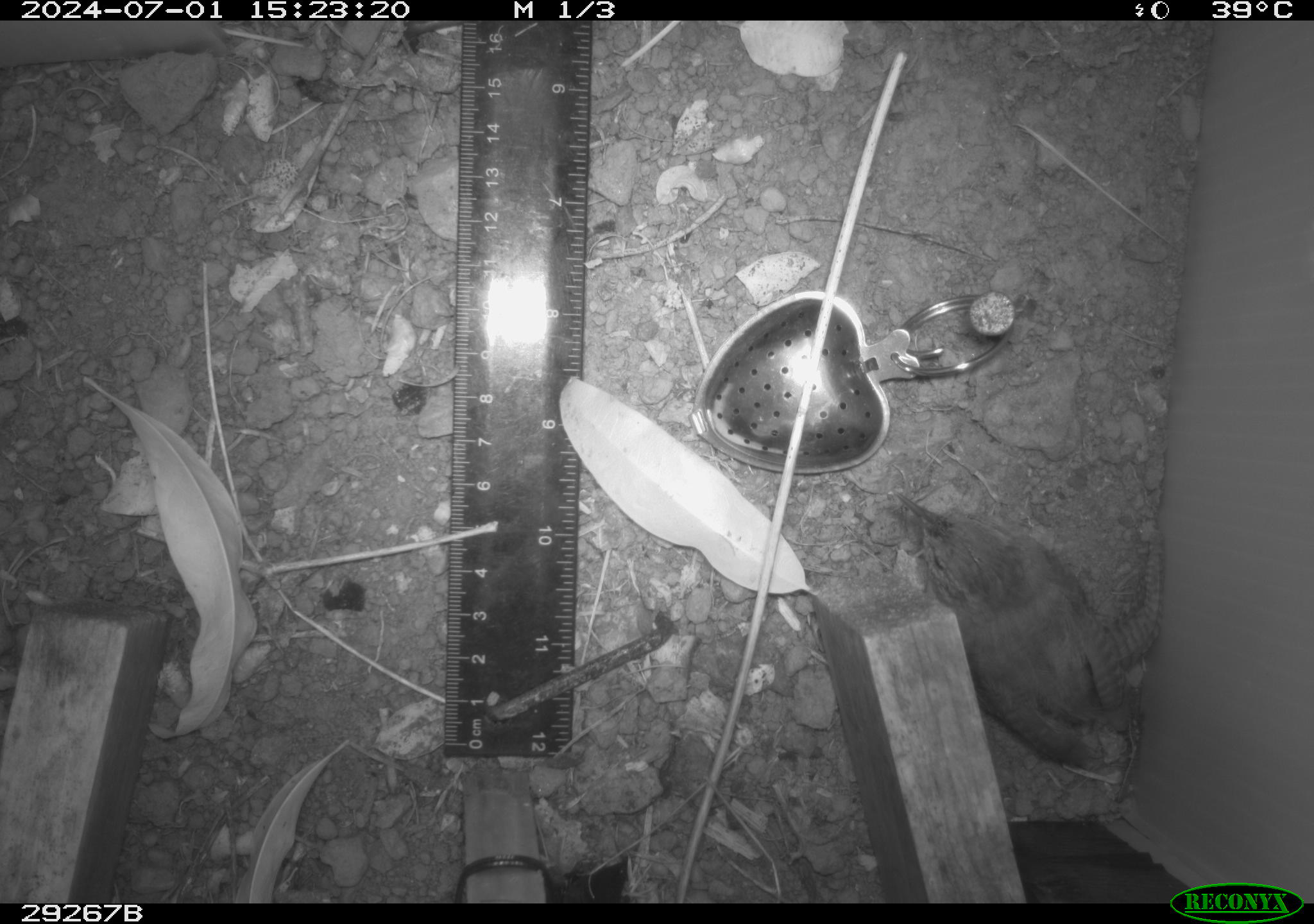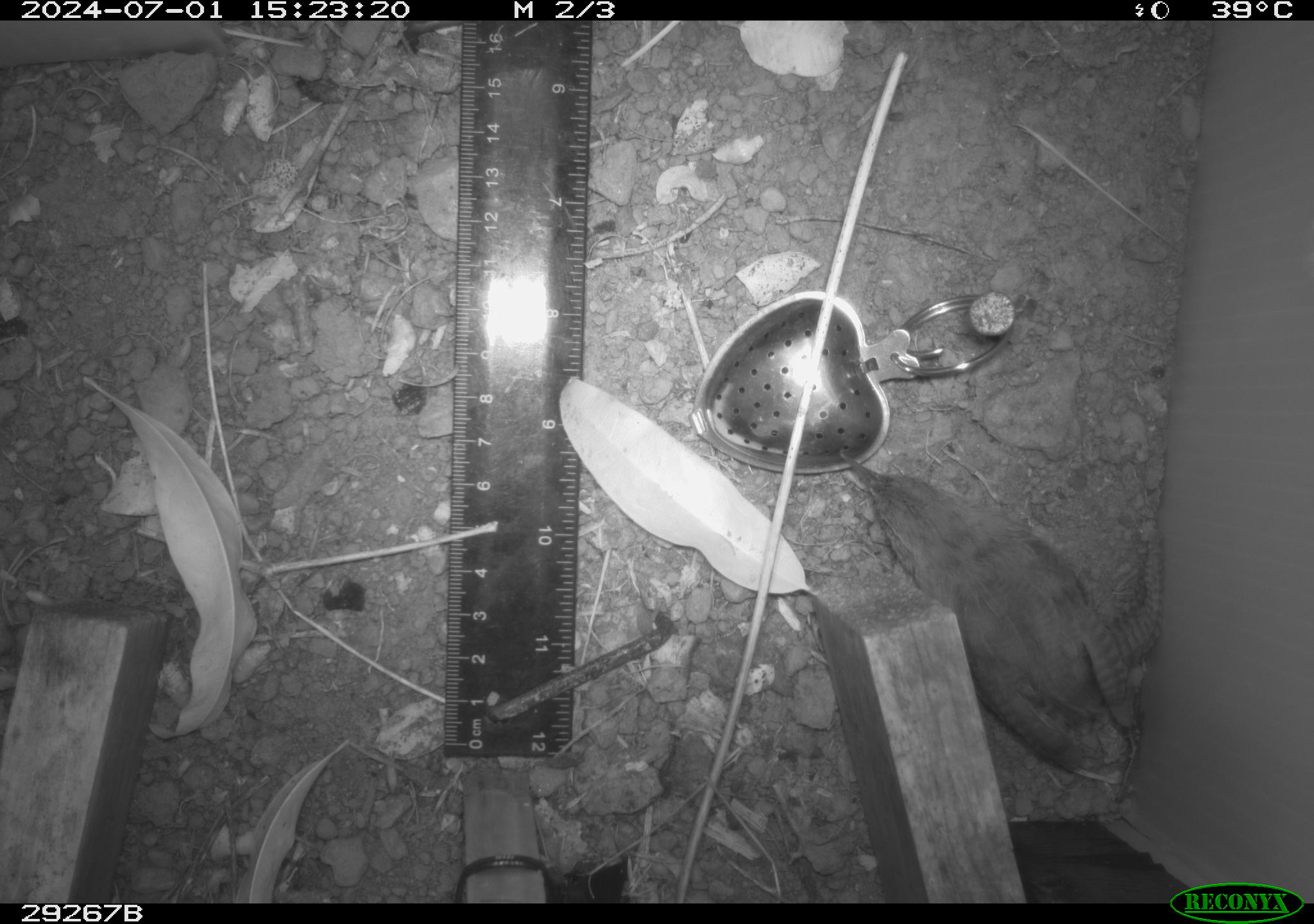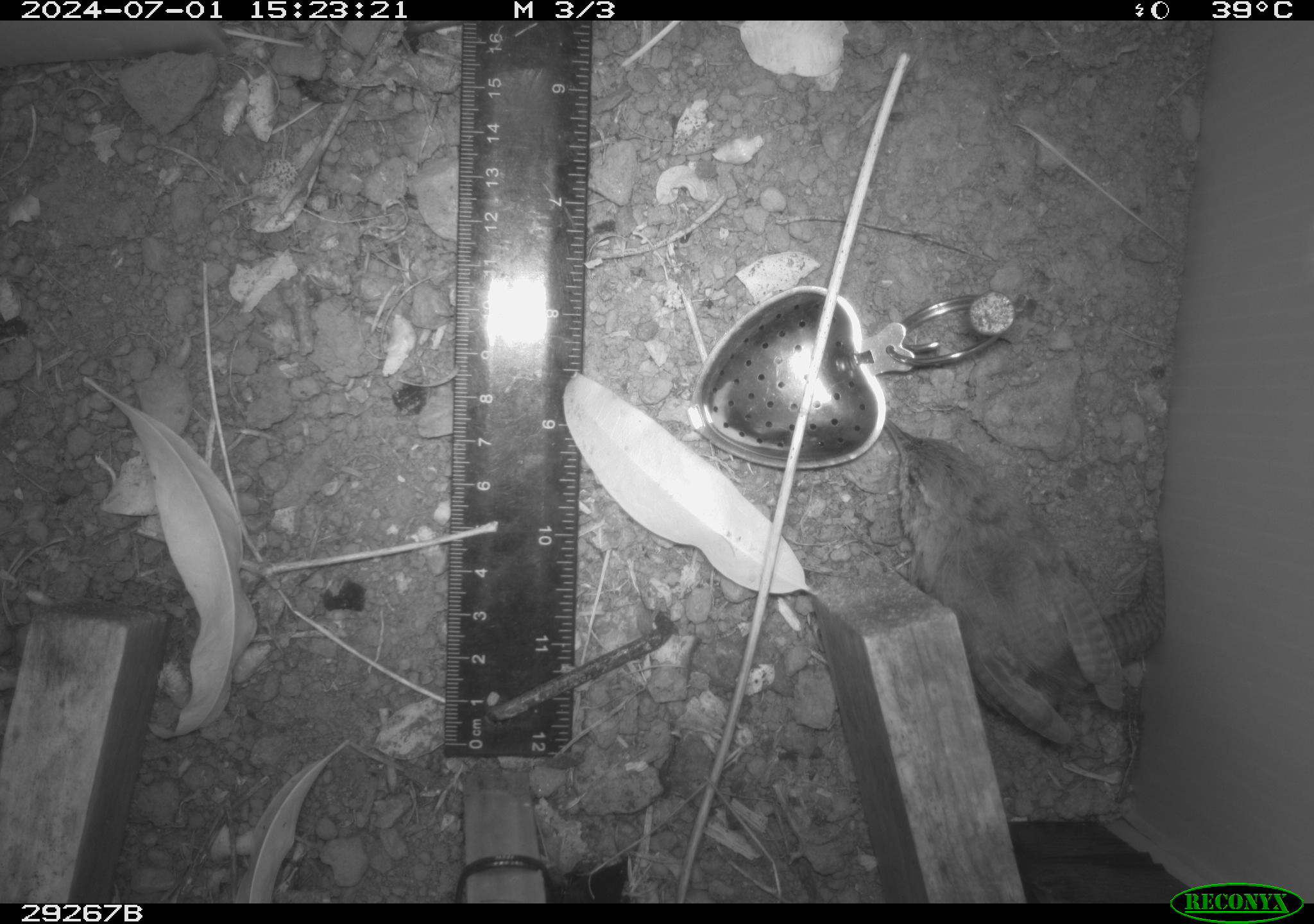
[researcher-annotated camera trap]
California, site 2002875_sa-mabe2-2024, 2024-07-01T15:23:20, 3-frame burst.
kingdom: Animalia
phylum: Chordata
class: Aves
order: Passeriformes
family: Troglodytidae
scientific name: Troglodytidae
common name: wren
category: troglodytidae family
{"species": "troglodytidae family (wren) (Troglodytidae)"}